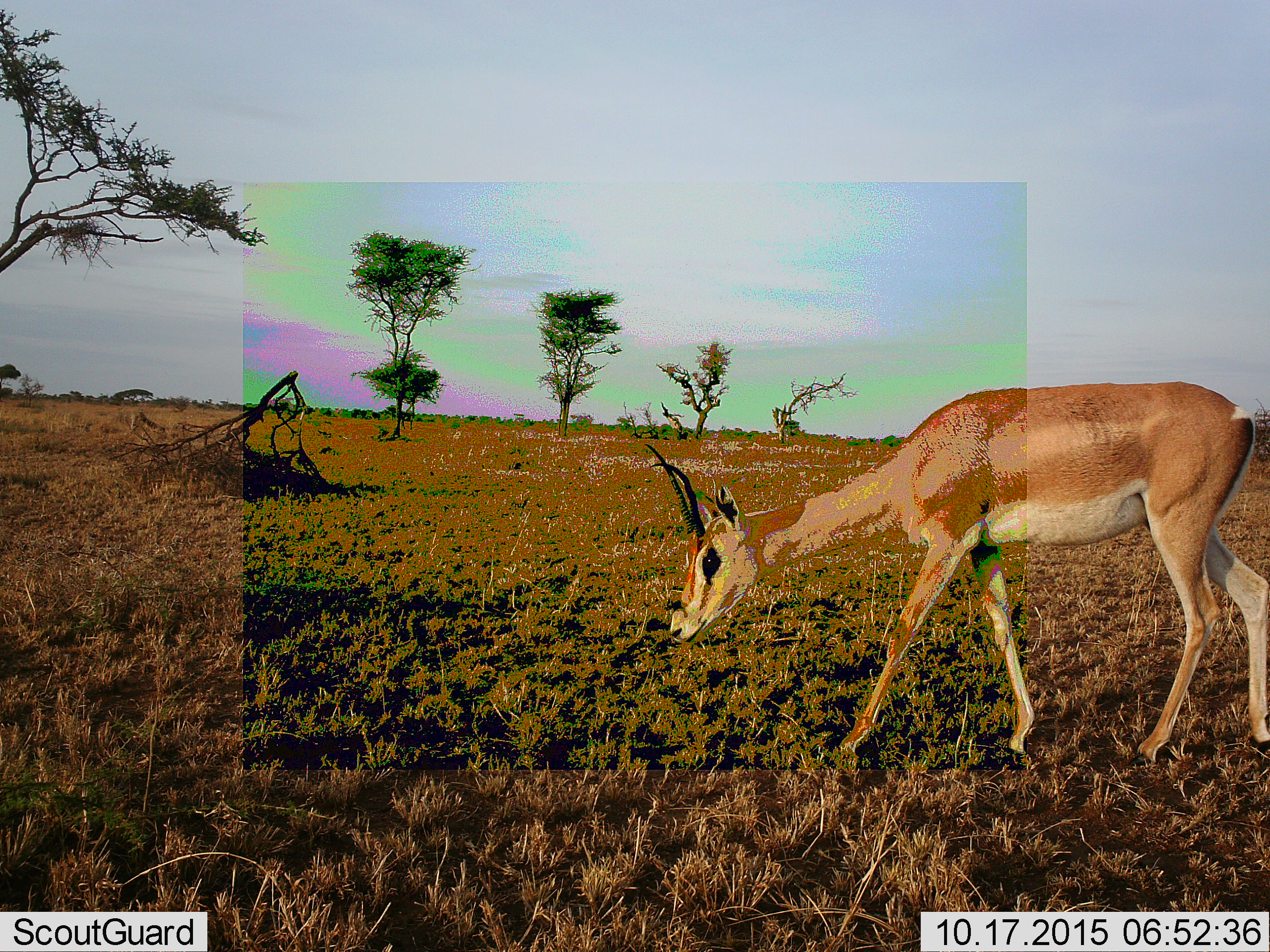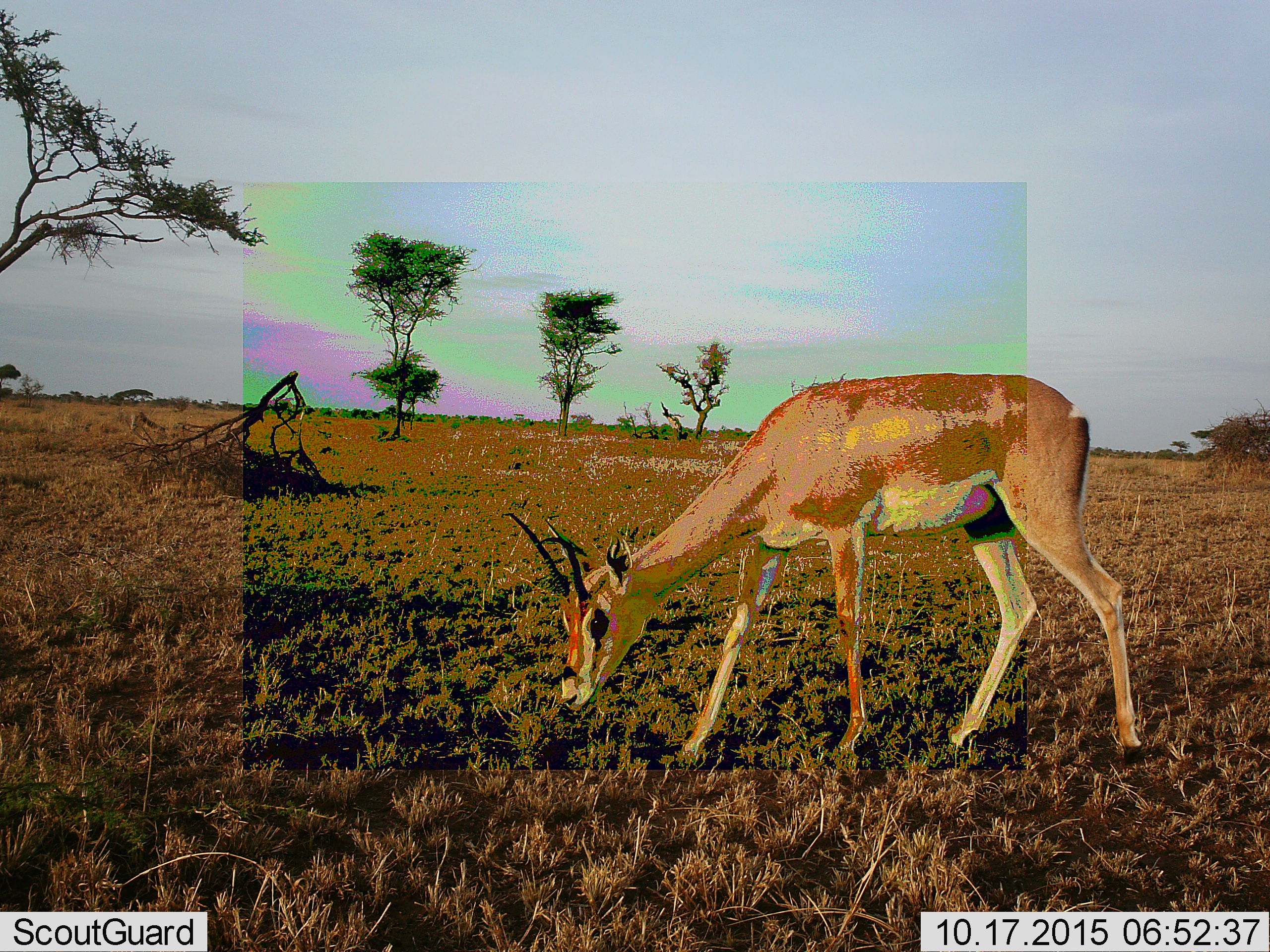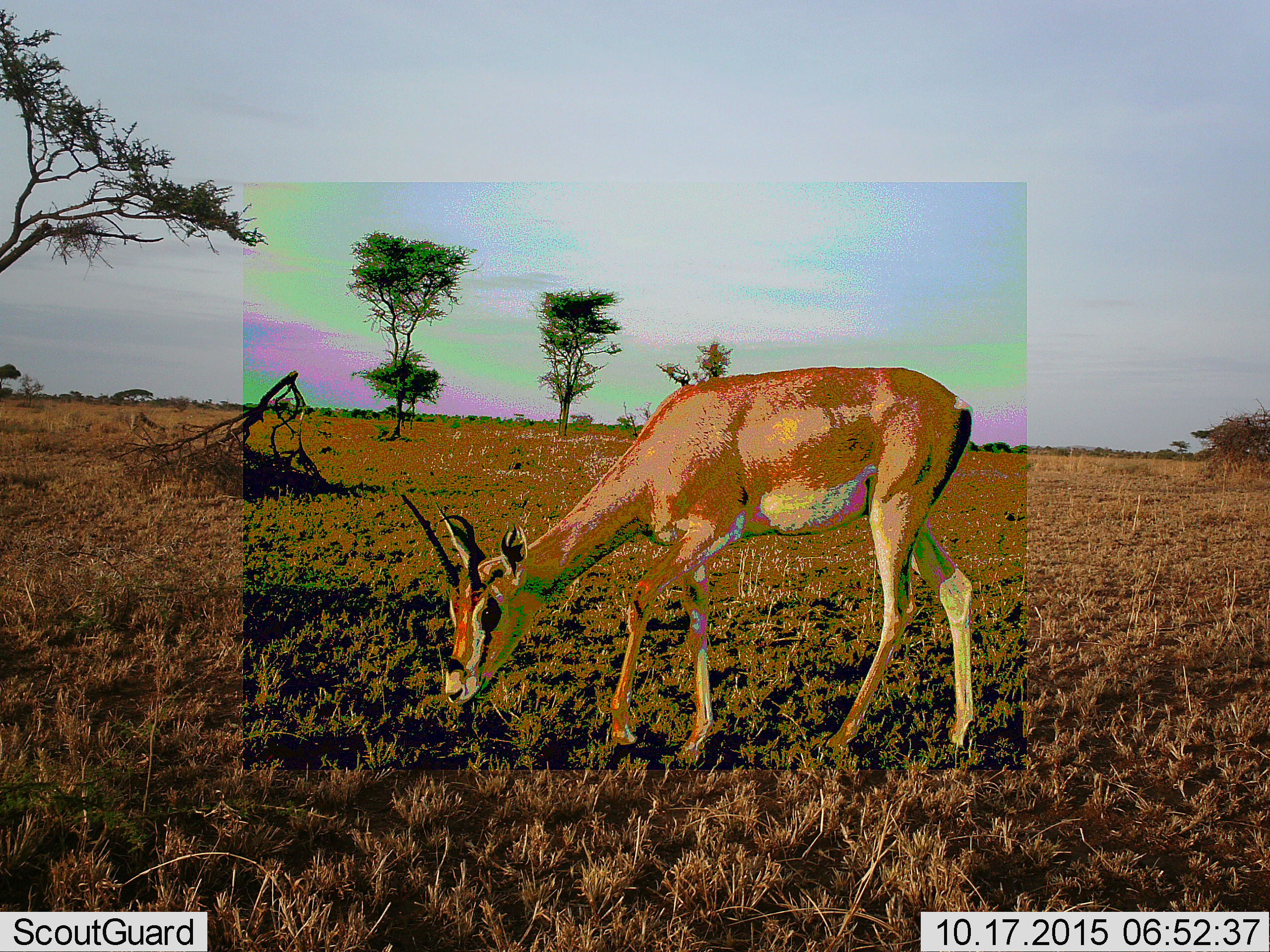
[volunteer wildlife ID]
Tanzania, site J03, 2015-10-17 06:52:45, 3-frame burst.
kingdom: Animalia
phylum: Chordata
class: Mammalia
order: Artiodactyla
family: Bovidae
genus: Nanger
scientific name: Nanger granti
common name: grant's gazelle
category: gazellegrants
Gazellegrants (grant's gazelle) (Nanger granti), count 1. Behavior (volunteer vote fractions): standing 29%, resting 0%, moving 86%, interacting 0%. Young present (vote fraction): 14%. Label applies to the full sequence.